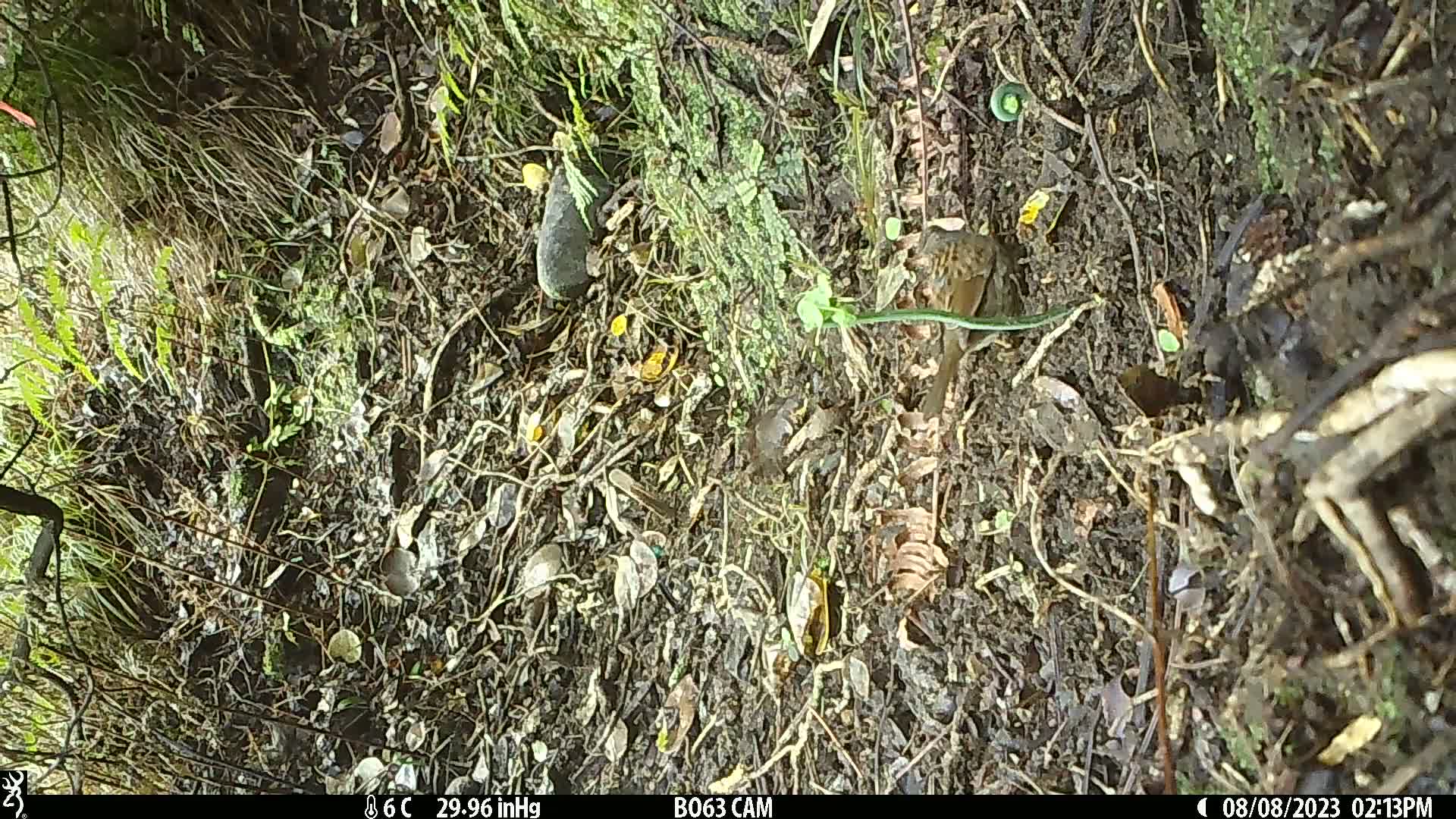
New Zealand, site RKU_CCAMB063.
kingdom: Animalia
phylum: Chordata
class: Aves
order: Passeriformes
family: Prunellidae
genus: Prunella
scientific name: Prunella modularis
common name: dunnock